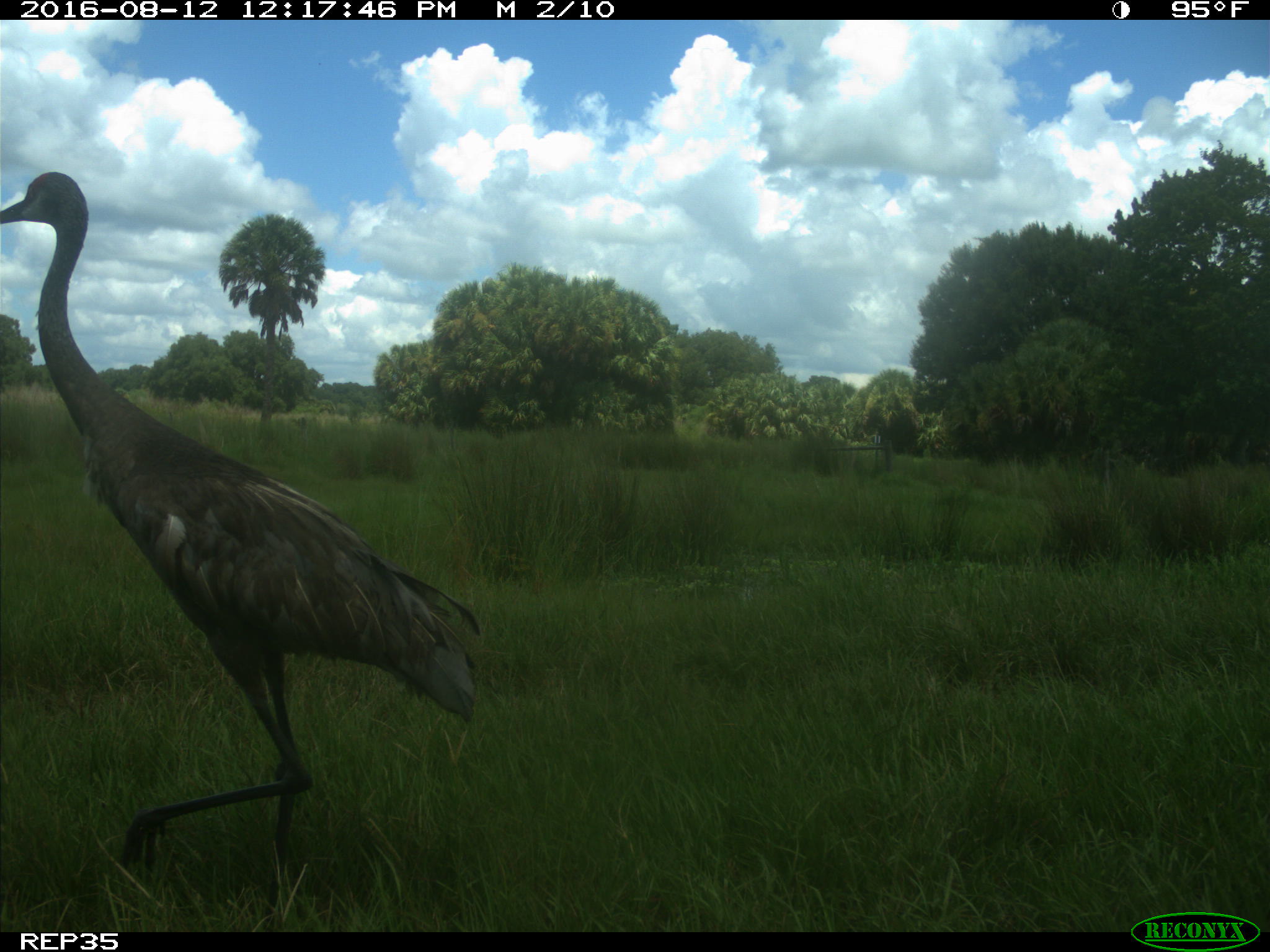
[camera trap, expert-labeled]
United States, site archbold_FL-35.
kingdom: Animalia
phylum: Chordata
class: Aves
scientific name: Aves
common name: birds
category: unidentified bird